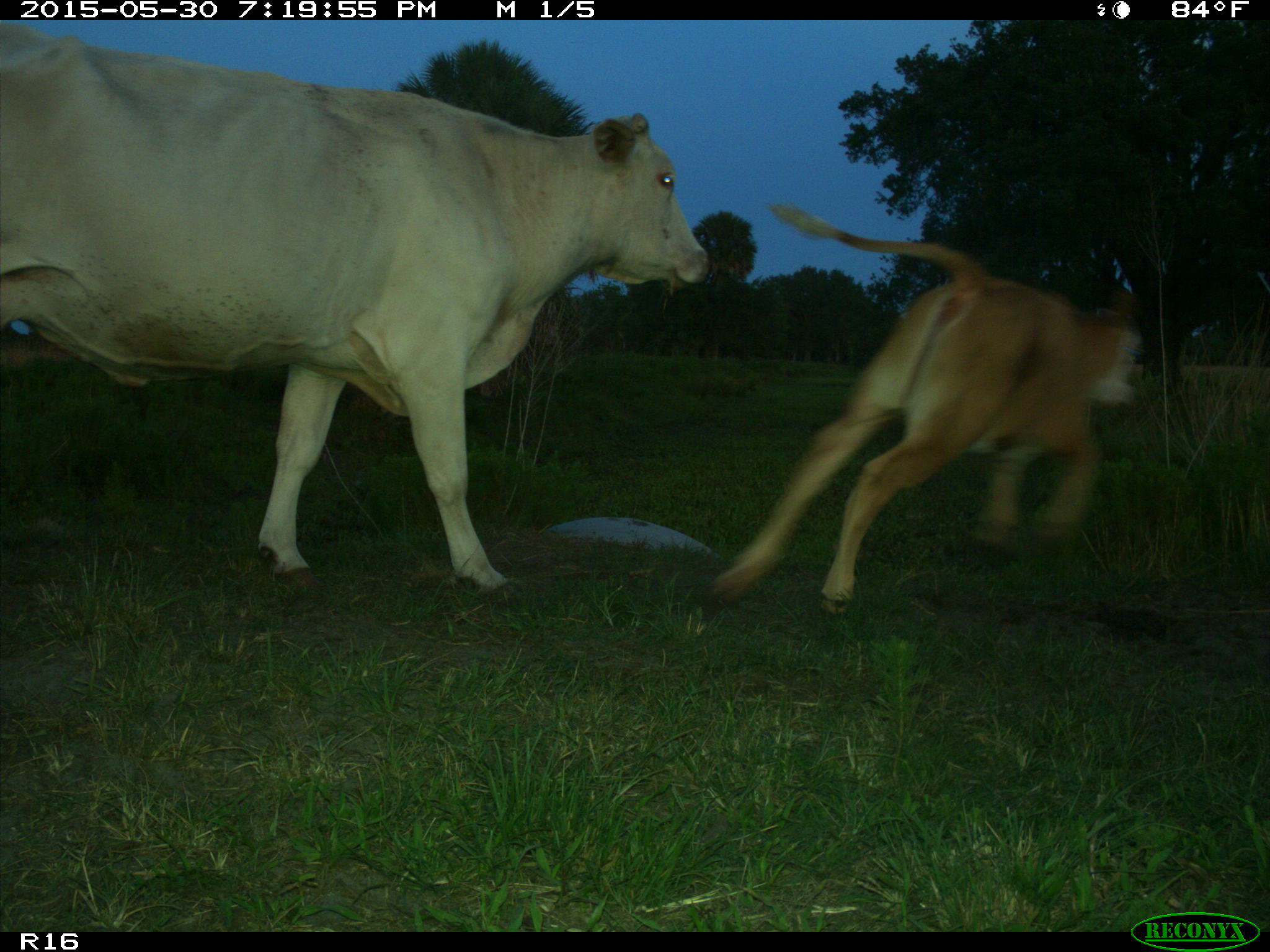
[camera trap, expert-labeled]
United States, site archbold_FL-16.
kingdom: Animalia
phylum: Chordata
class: Mammalia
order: Artiodactyla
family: Bovidae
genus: Bos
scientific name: Bos taurus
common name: domestic cow